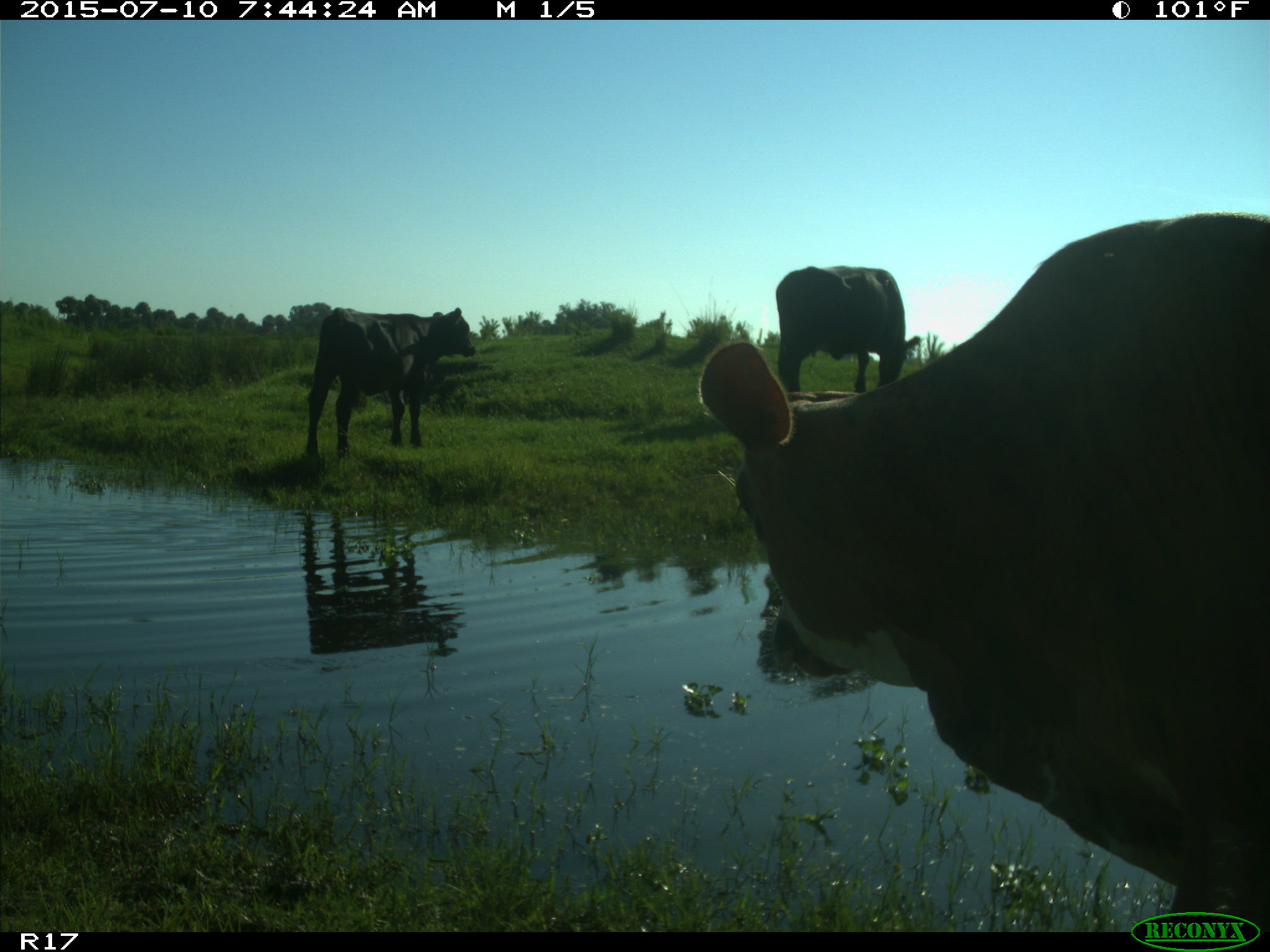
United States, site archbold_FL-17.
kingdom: Animalia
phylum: Chordata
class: Mammalia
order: Artiodactyla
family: Bovidae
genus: Bos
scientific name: Bos taurus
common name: domestic cow